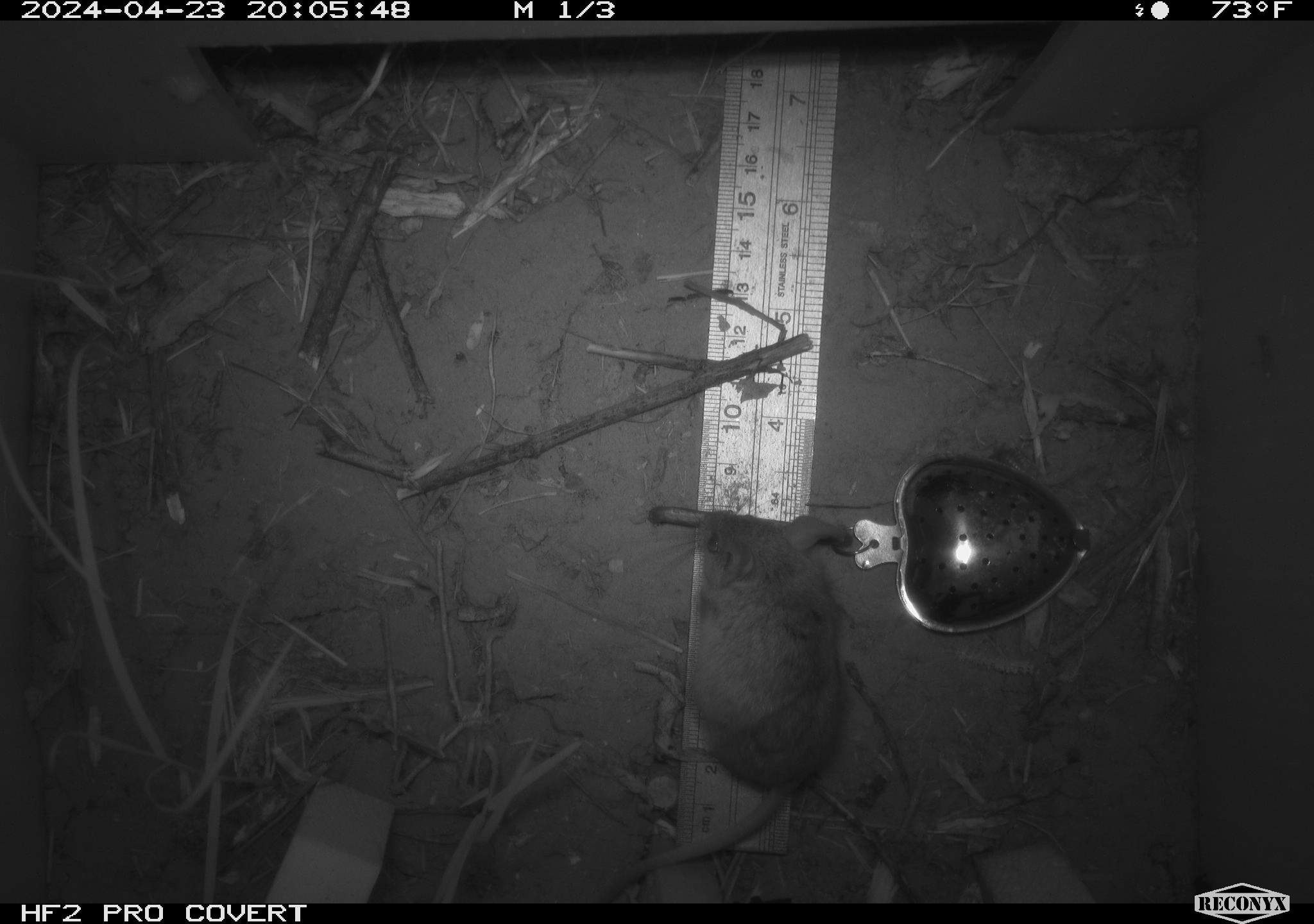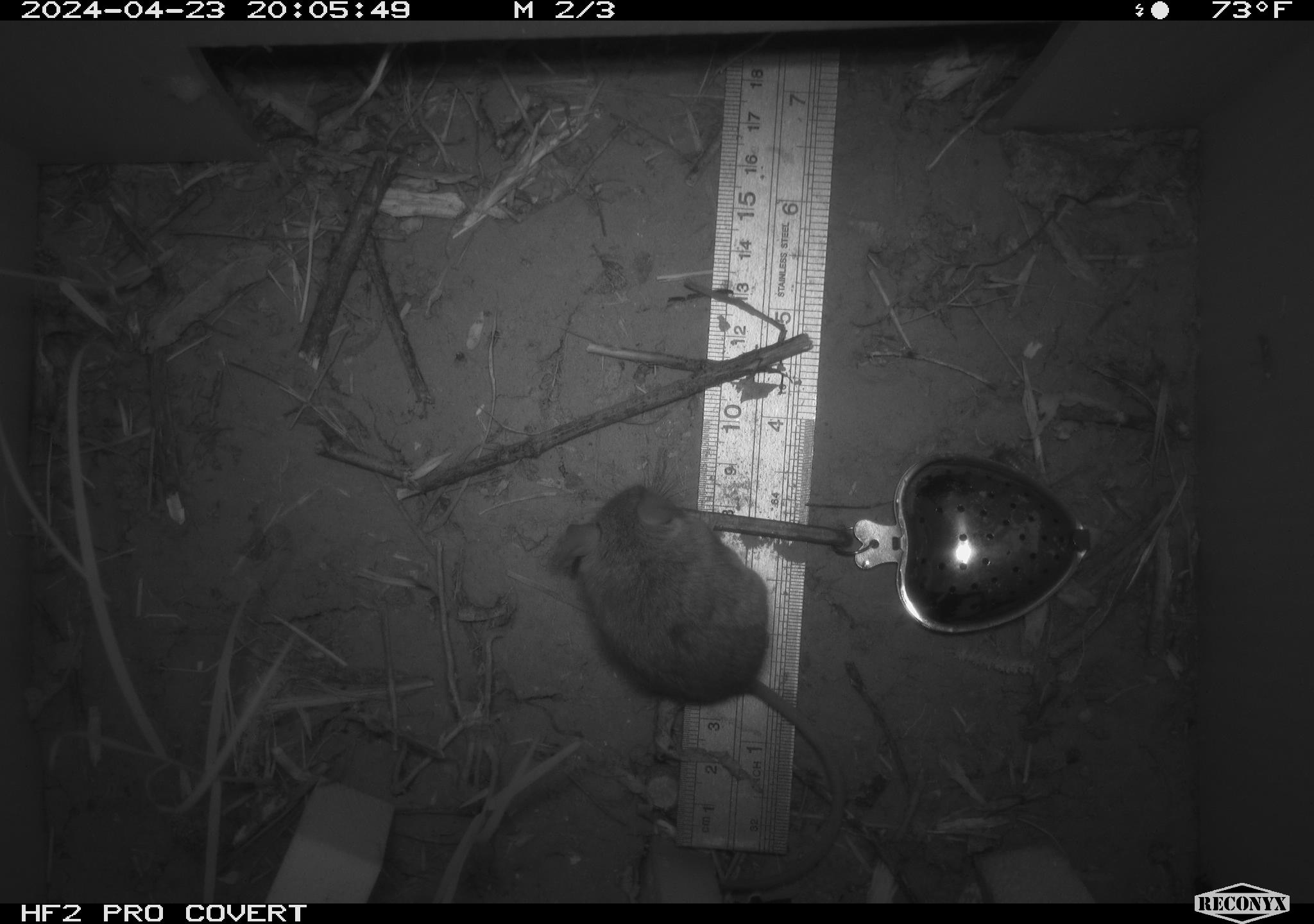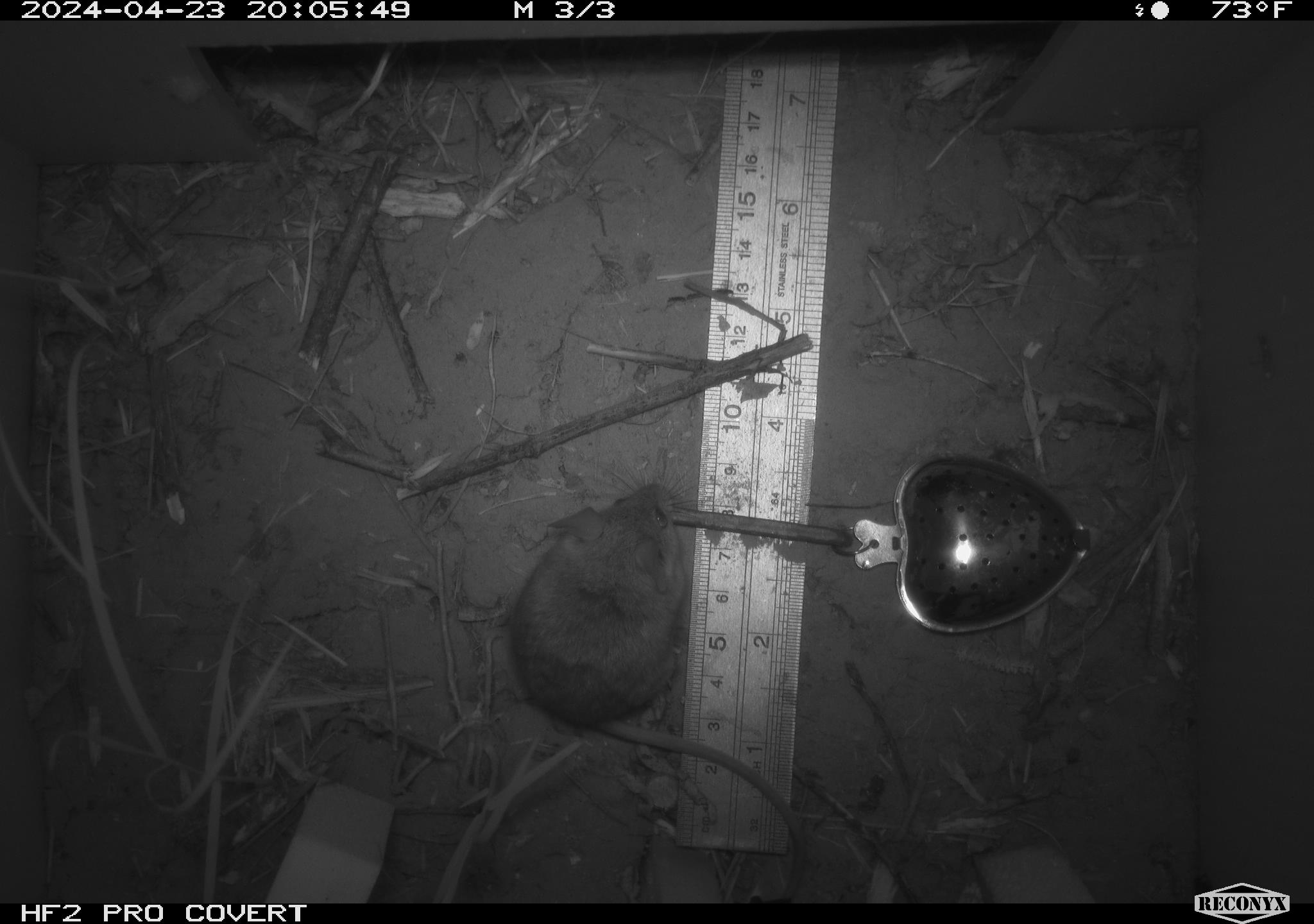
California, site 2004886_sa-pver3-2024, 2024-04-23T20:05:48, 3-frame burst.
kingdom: Animalia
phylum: Chordata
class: Mammalia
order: Rodentia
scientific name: Rodentia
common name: mouse species